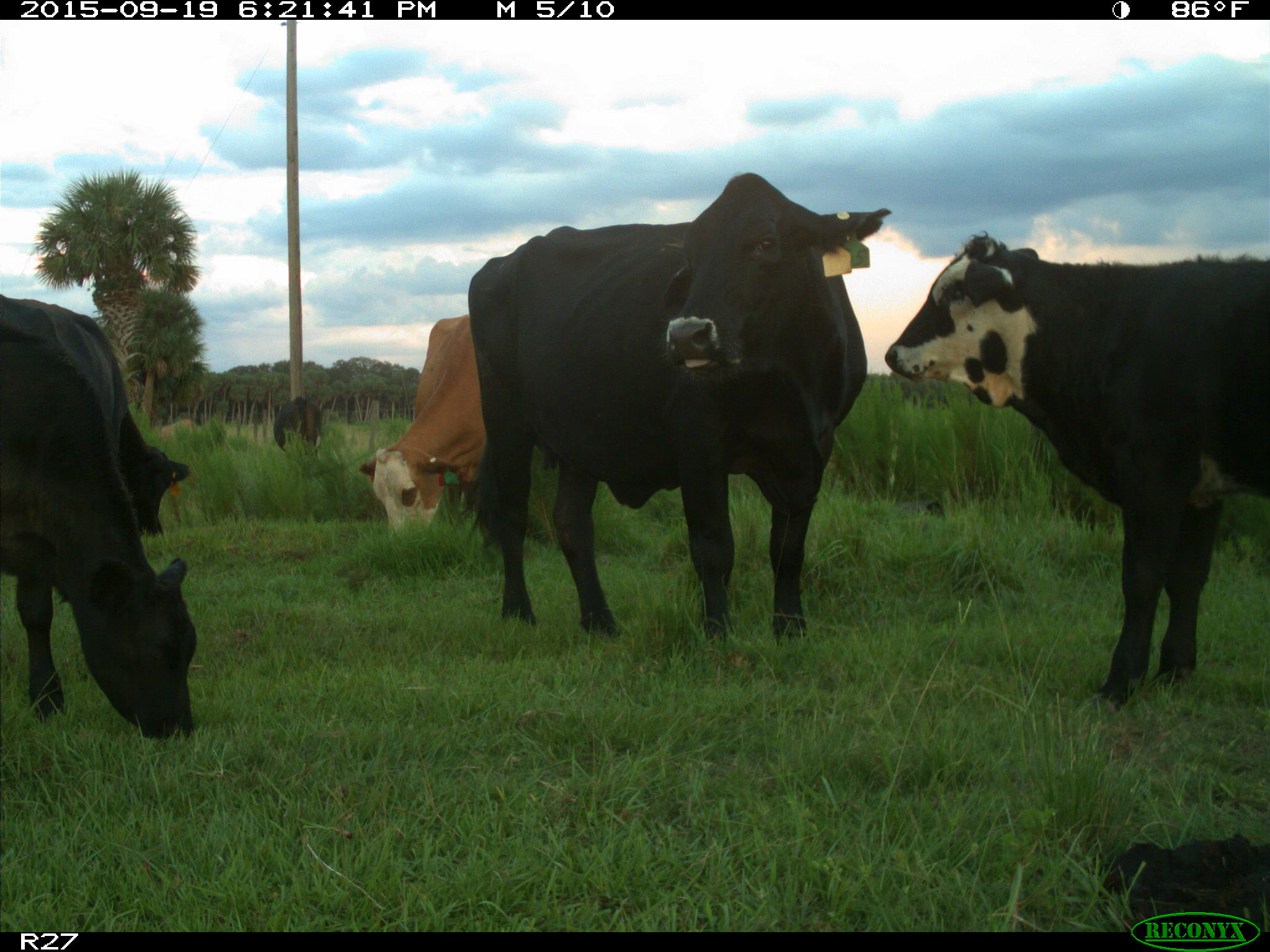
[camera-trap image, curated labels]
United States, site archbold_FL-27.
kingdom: Animalia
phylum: Chordata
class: Mammalia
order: Artiodactyla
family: Bovidae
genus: Bos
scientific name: Bos taurus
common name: domestic cow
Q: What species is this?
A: Bos taurus (domestic cow).